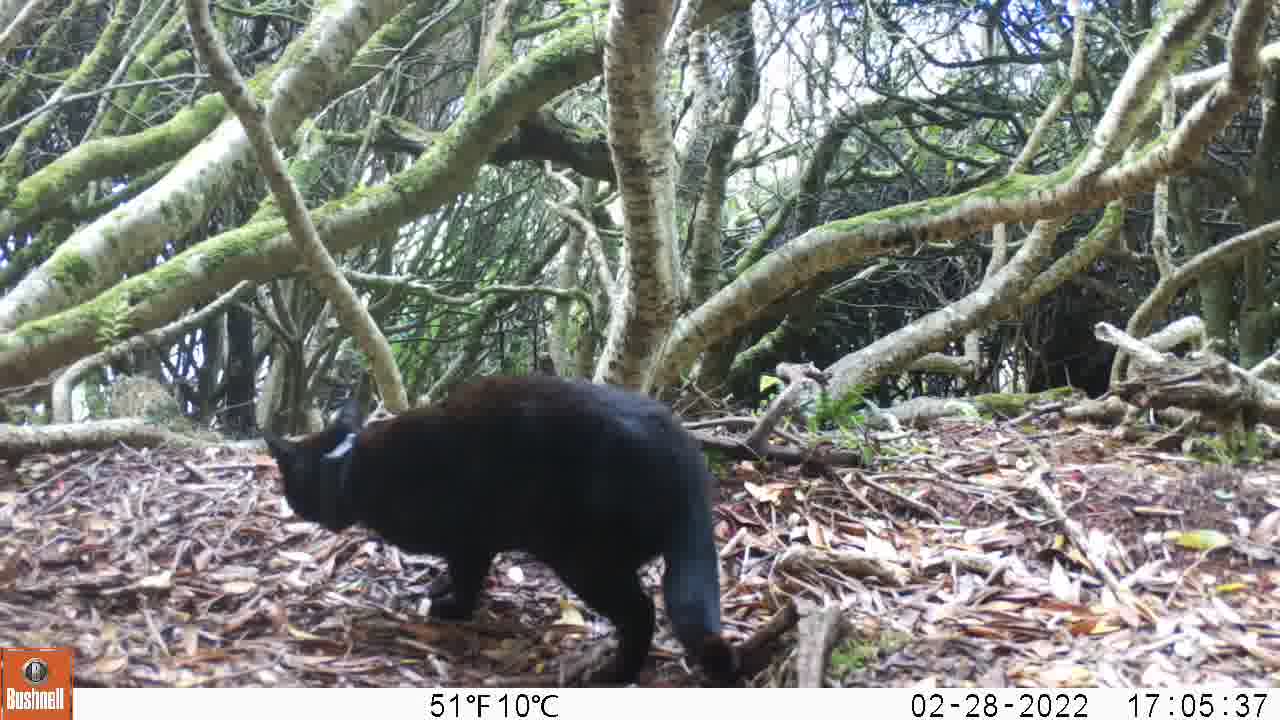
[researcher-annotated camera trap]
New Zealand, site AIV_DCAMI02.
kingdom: Animalia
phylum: Chordata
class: Mammalia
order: Carnivora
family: Felidae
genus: Felis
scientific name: Felis catus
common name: domestic cat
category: cat